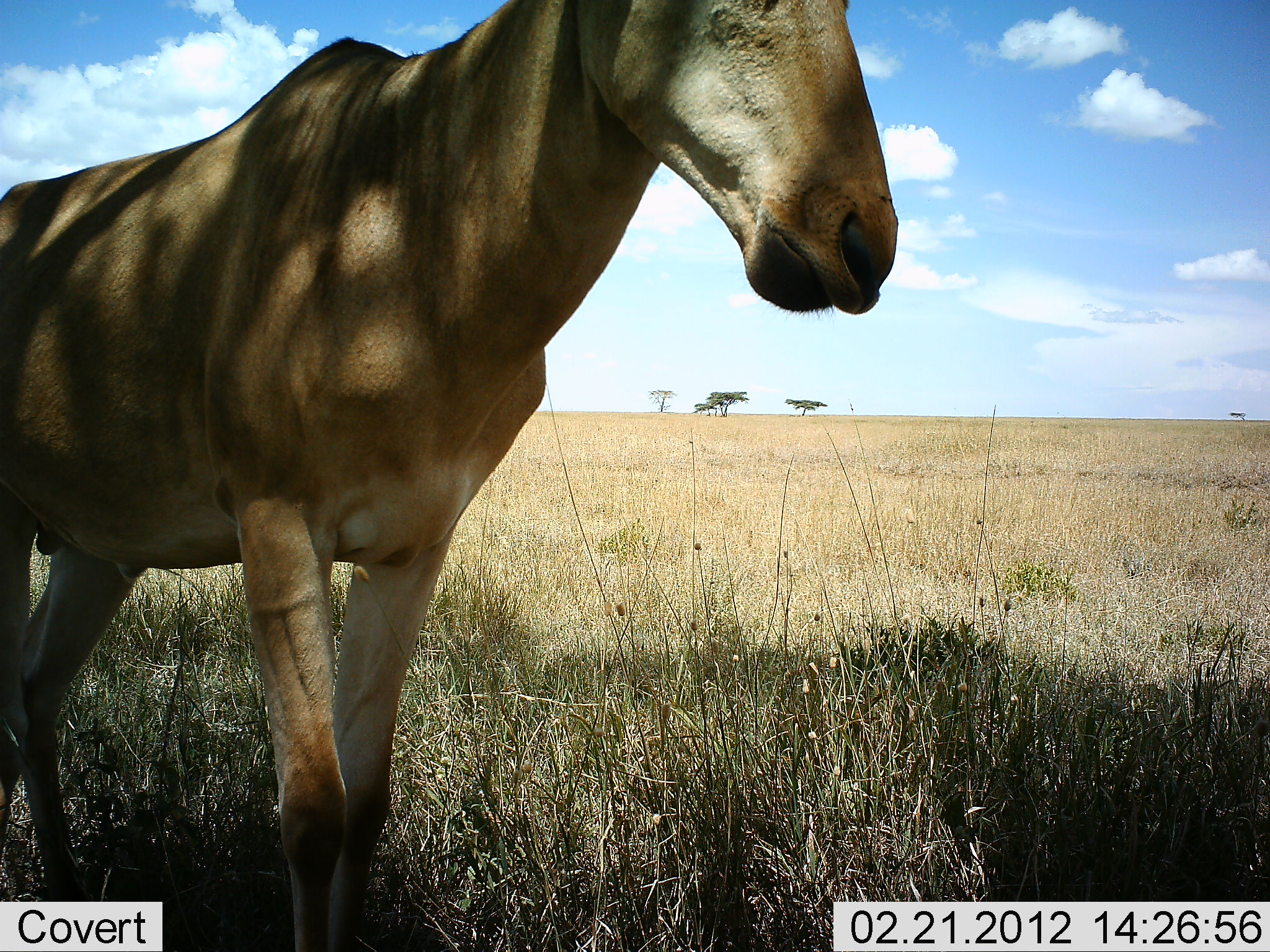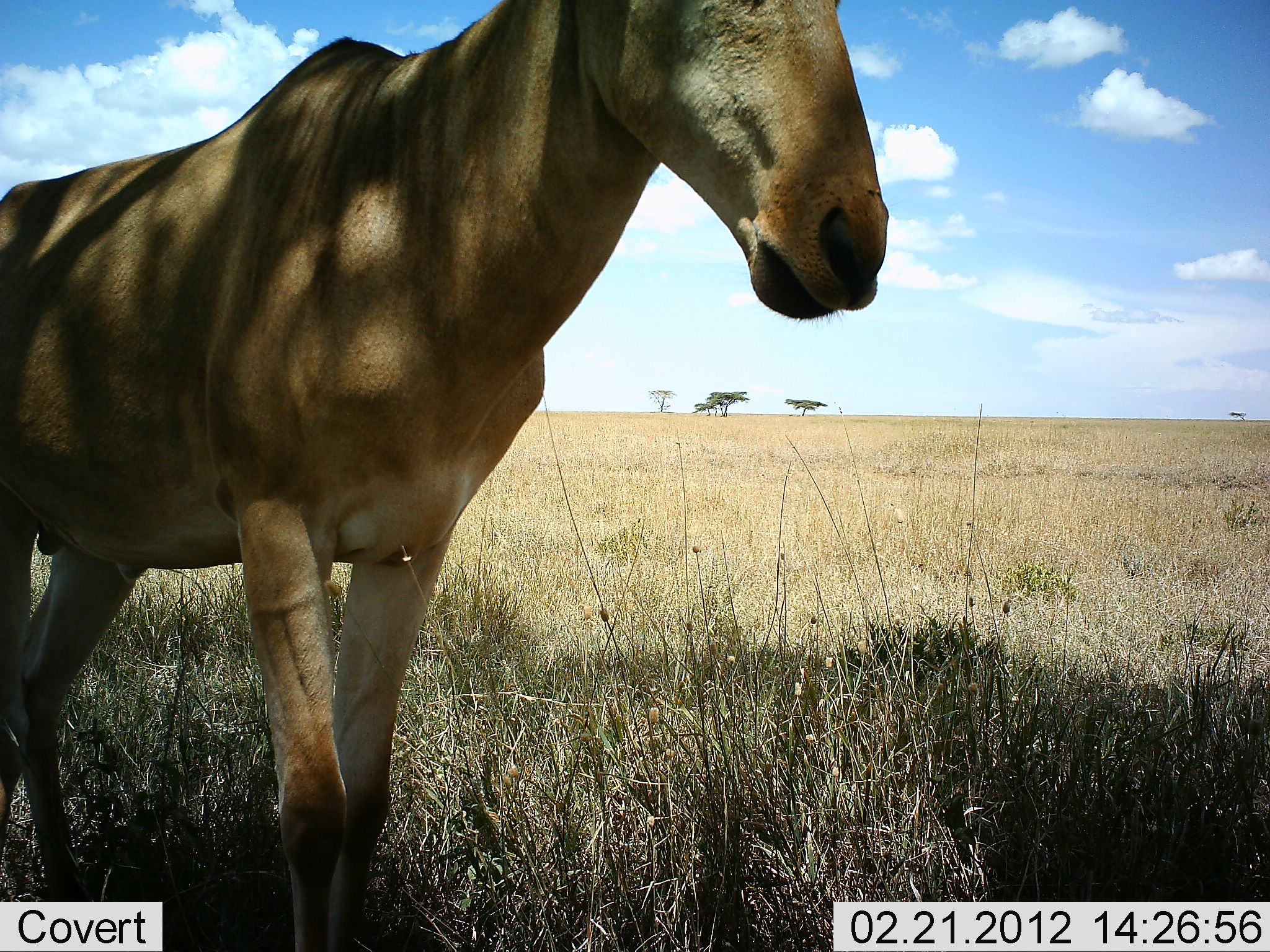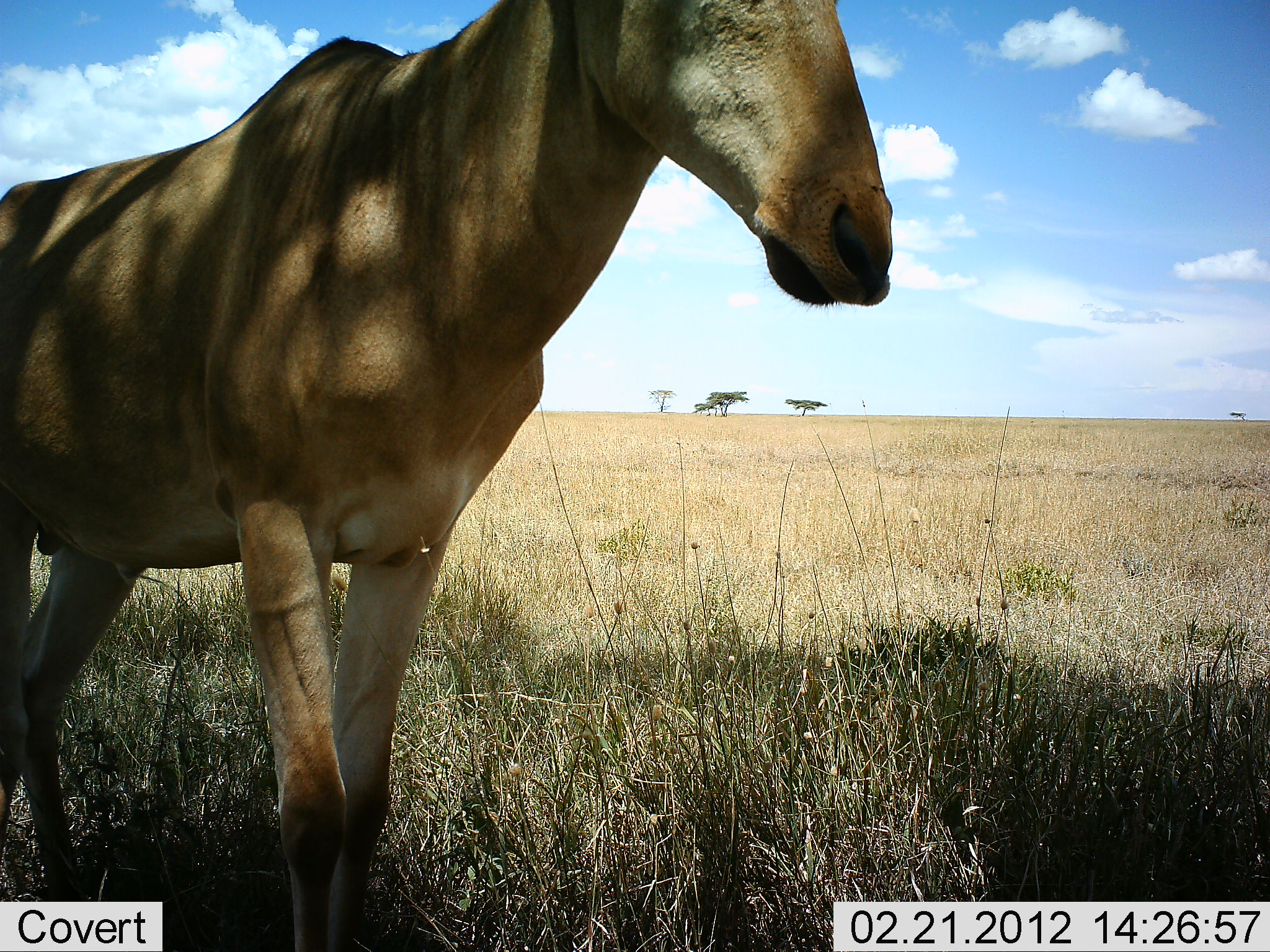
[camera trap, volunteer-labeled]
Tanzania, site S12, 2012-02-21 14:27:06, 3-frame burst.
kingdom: Animalia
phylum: Chordata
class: Mammalia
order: Artiodactyla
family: Bovidae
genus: Alcelaphus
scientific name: Alcelaphus buselaphus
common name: hartebeest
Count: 1.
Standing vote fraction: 82%.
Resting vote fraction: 0%.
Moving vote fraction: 0%.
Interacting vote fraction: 0%.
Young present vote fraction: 0%.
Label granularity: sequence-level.